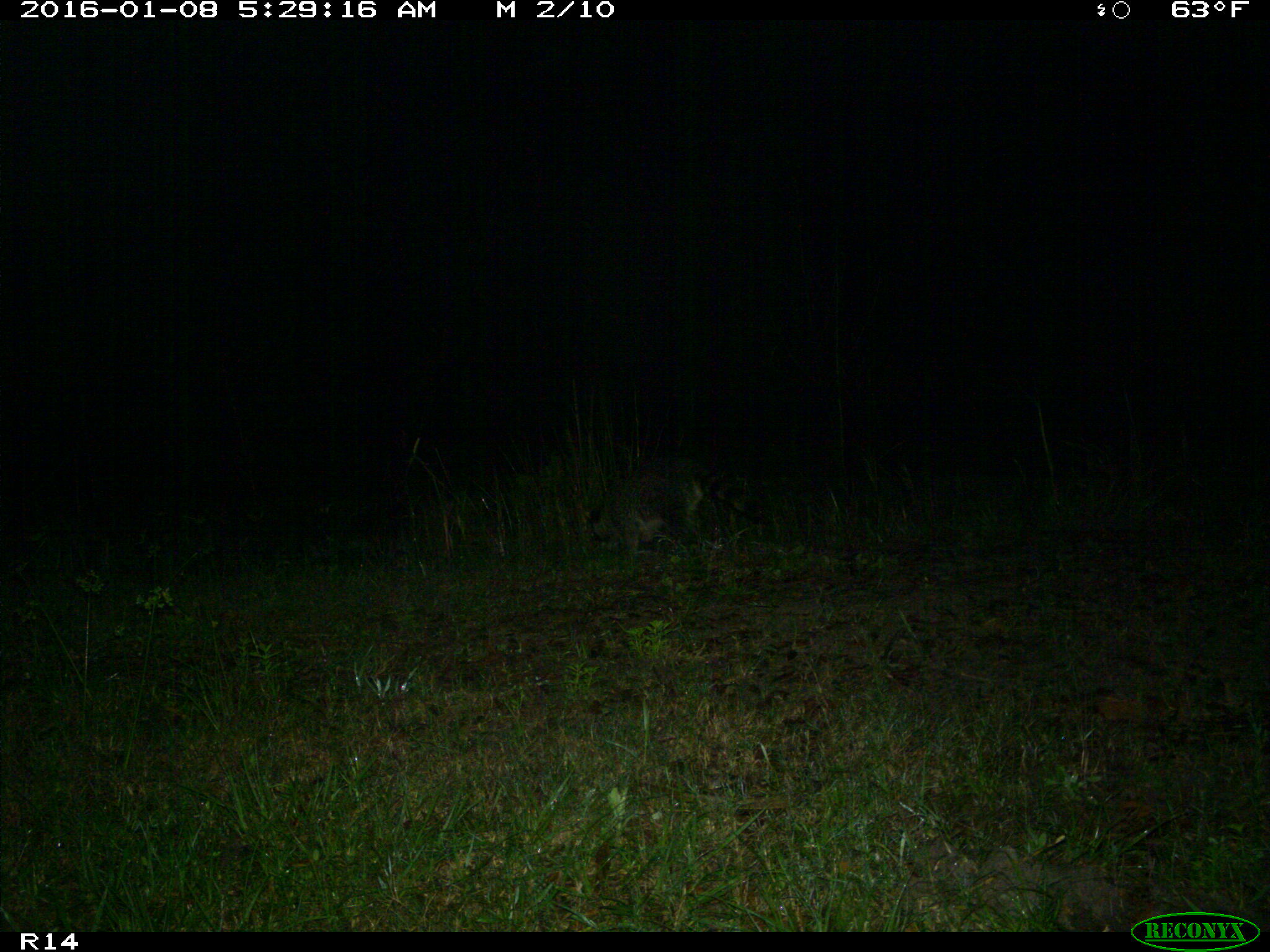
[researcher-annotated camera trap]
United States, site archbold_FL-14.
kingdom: Animalia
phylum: Chordata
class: Mammalia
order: Carnivora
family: Procyonidae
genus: Procyon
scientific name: Procyon lotor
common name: common raccoon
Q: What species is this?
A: Procyon lotor (common raccoon).